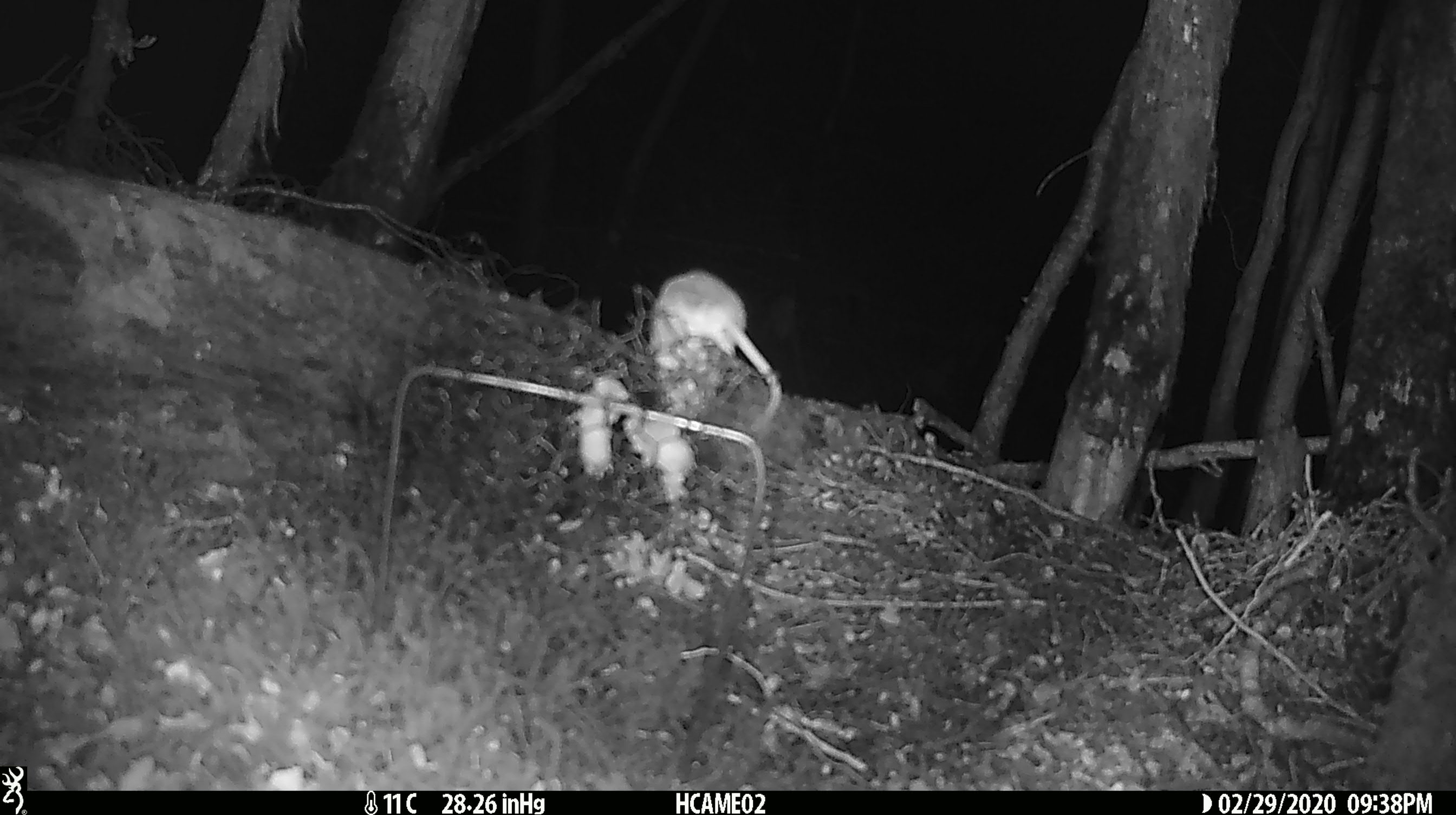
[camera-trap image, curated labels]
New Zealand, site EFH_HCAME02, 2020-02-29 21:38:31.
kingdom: Animalia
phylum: Chordata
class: Mammalia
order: Rodentia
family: Muridae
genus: Mus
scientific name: Mus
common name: mouse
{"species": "mouse (Mus)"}